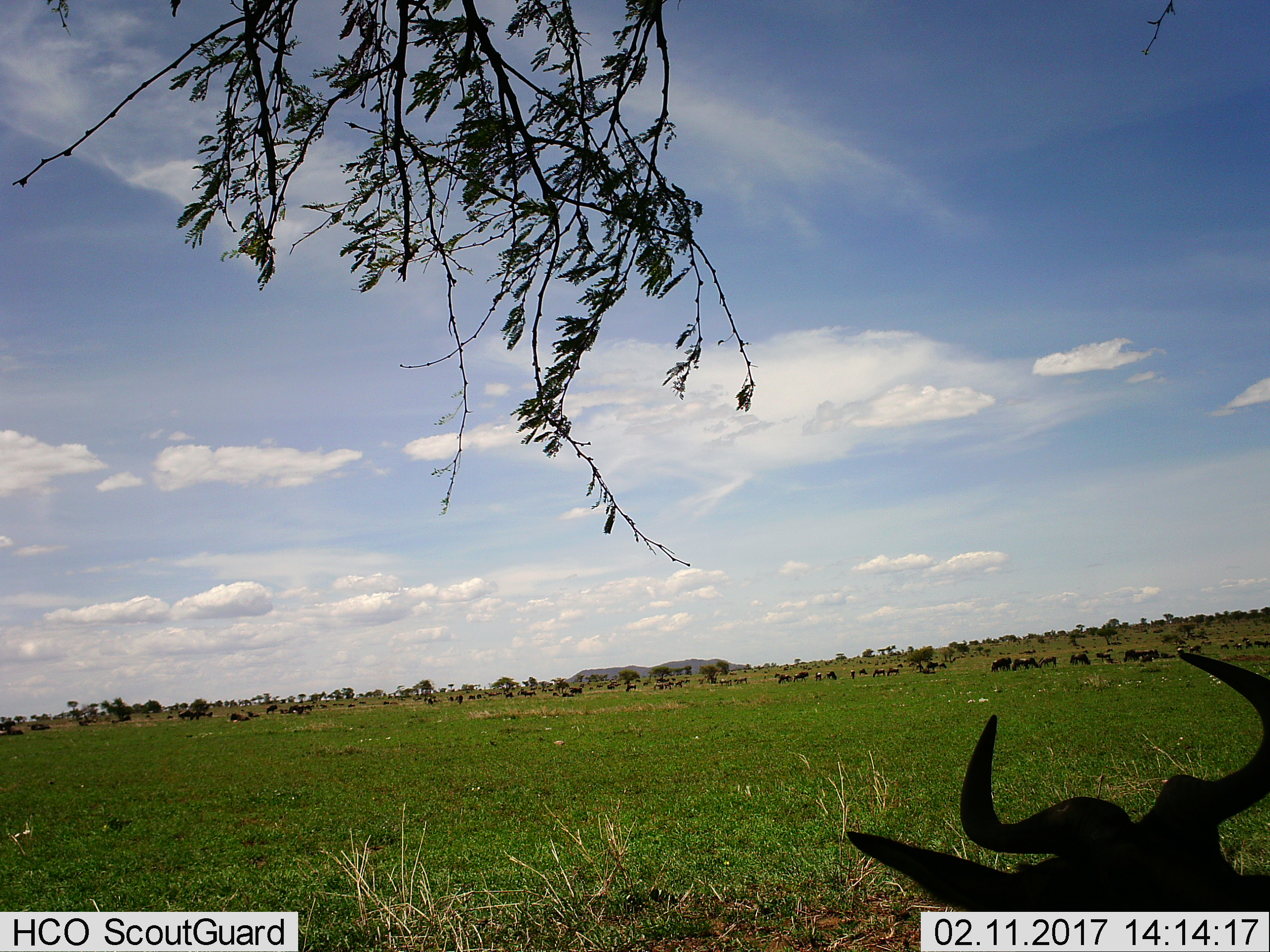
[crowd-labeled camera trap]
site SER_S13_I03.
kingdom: Animalia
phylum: Chordata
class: Mammalia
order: Artiodactyla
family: Bovidae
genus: Connochaetes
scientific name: Connochaetes taurinus taurinus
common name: blue wildebeest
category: wildebeestblue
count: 51+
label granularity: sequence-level